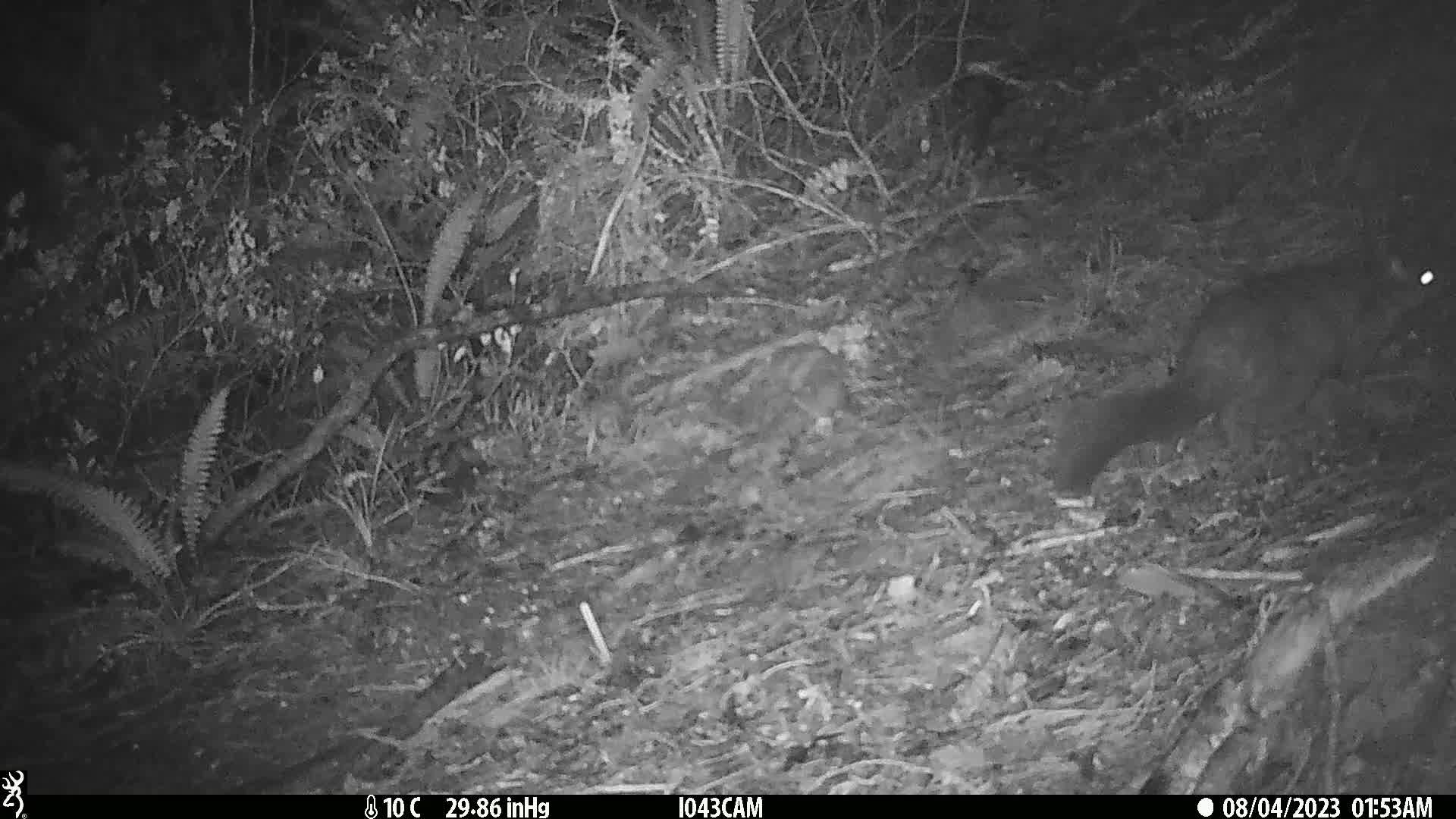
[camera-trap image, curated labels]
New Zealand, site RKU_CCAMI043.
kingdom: Animalia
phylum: Chordata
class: Mammalia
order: Diprotodontia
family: Phalangeridae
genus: Trichosurus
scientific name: Trichosurus vulpecula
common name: common brushtail possum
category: possum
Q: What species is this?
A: Possum (common brushtail possum) (Trichosurus vulpecula).